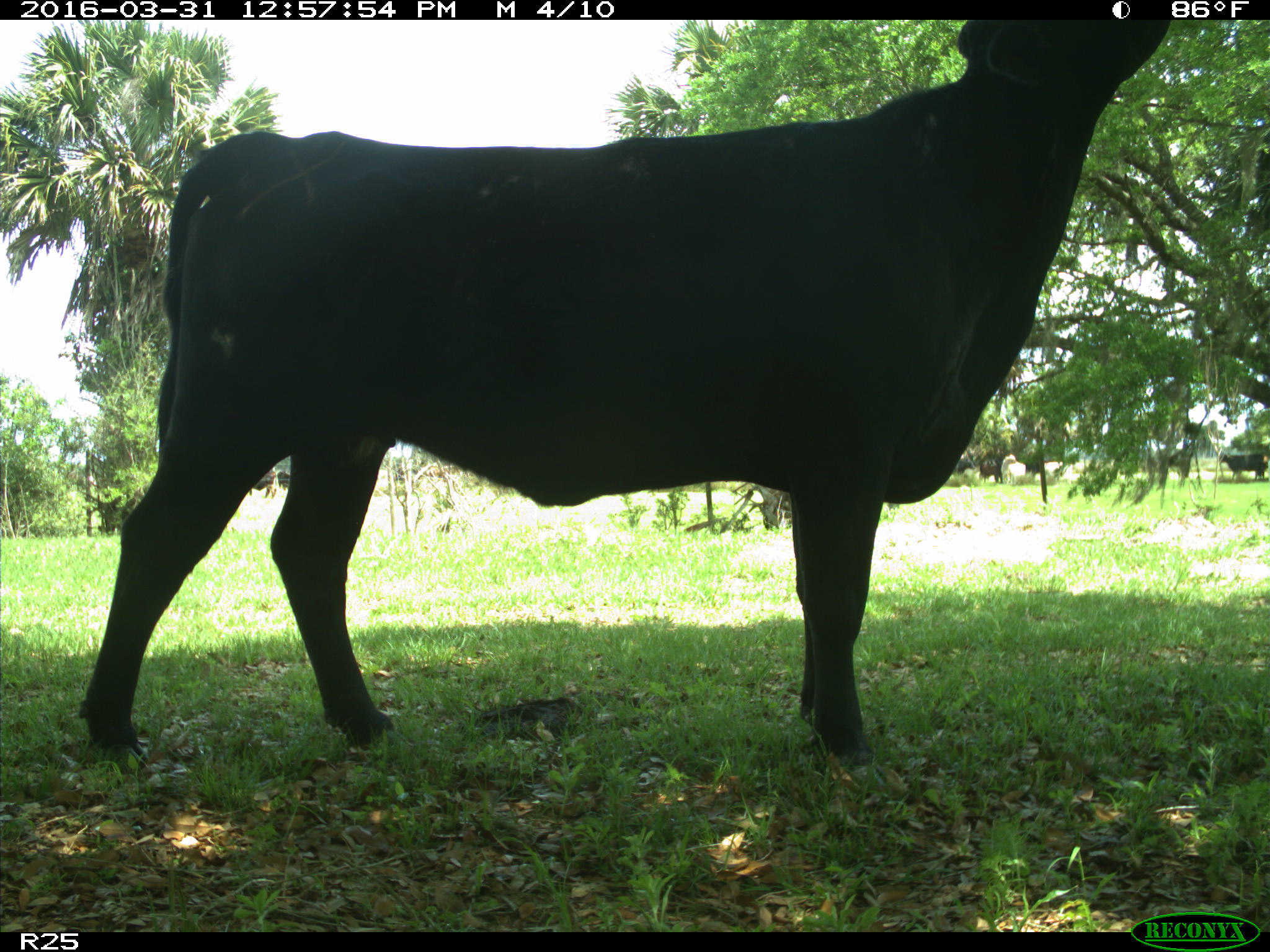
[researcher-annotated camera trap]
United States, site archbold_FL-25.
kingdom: Animalia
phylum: Chordata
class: Mammalia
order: Artiodactyla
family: Bovidae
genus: Bos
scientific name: Bos taurus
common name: domestic cow